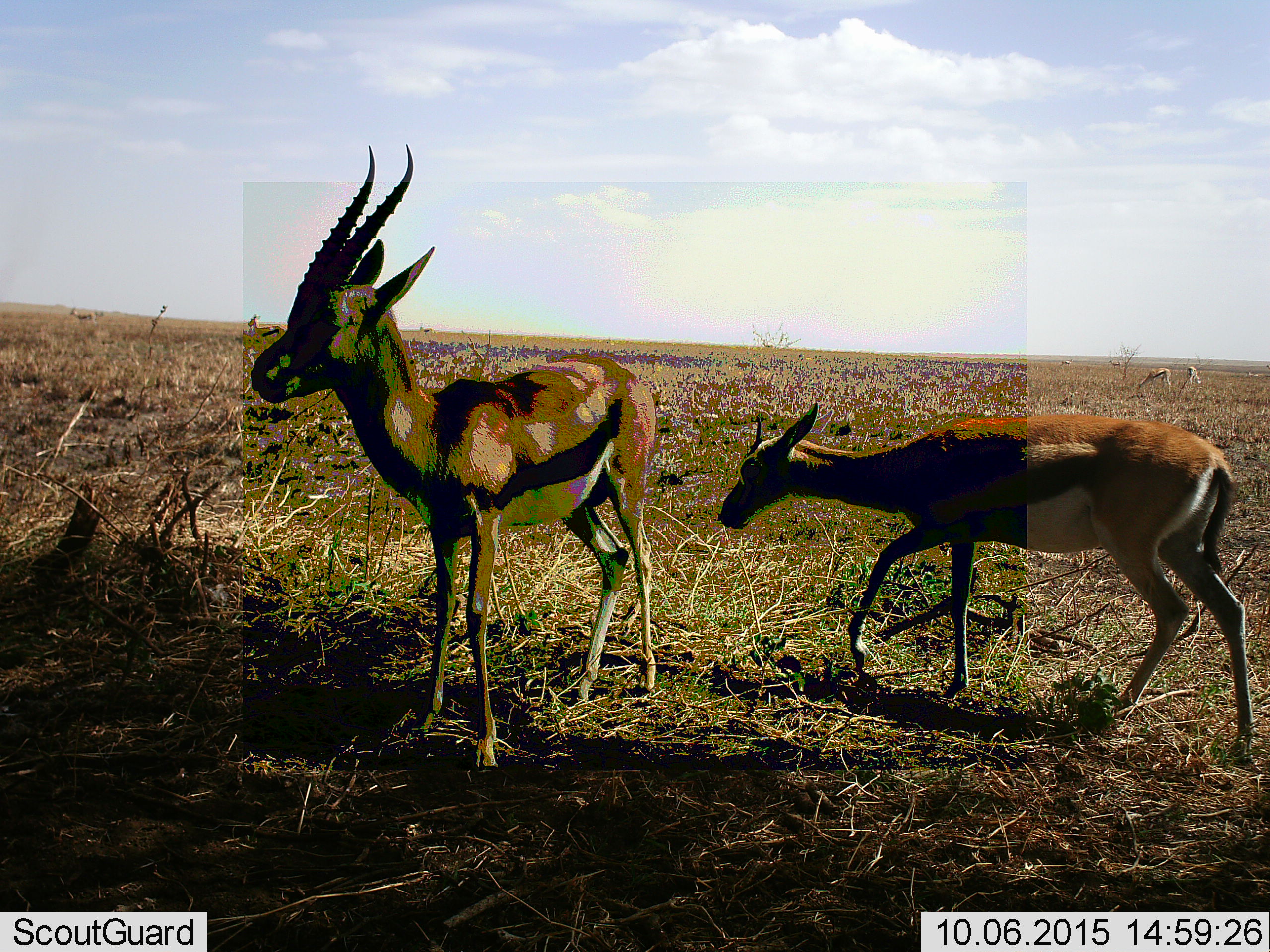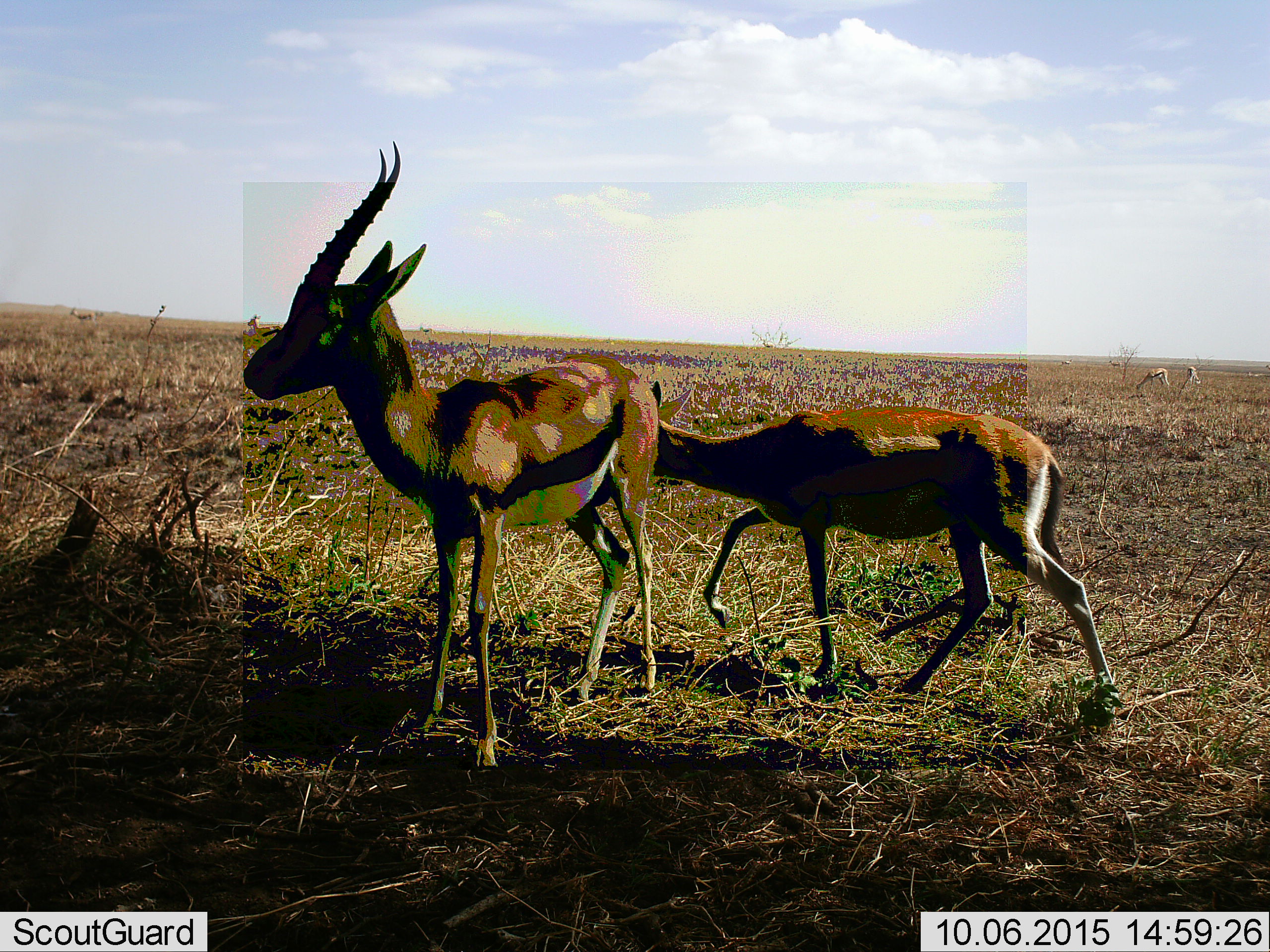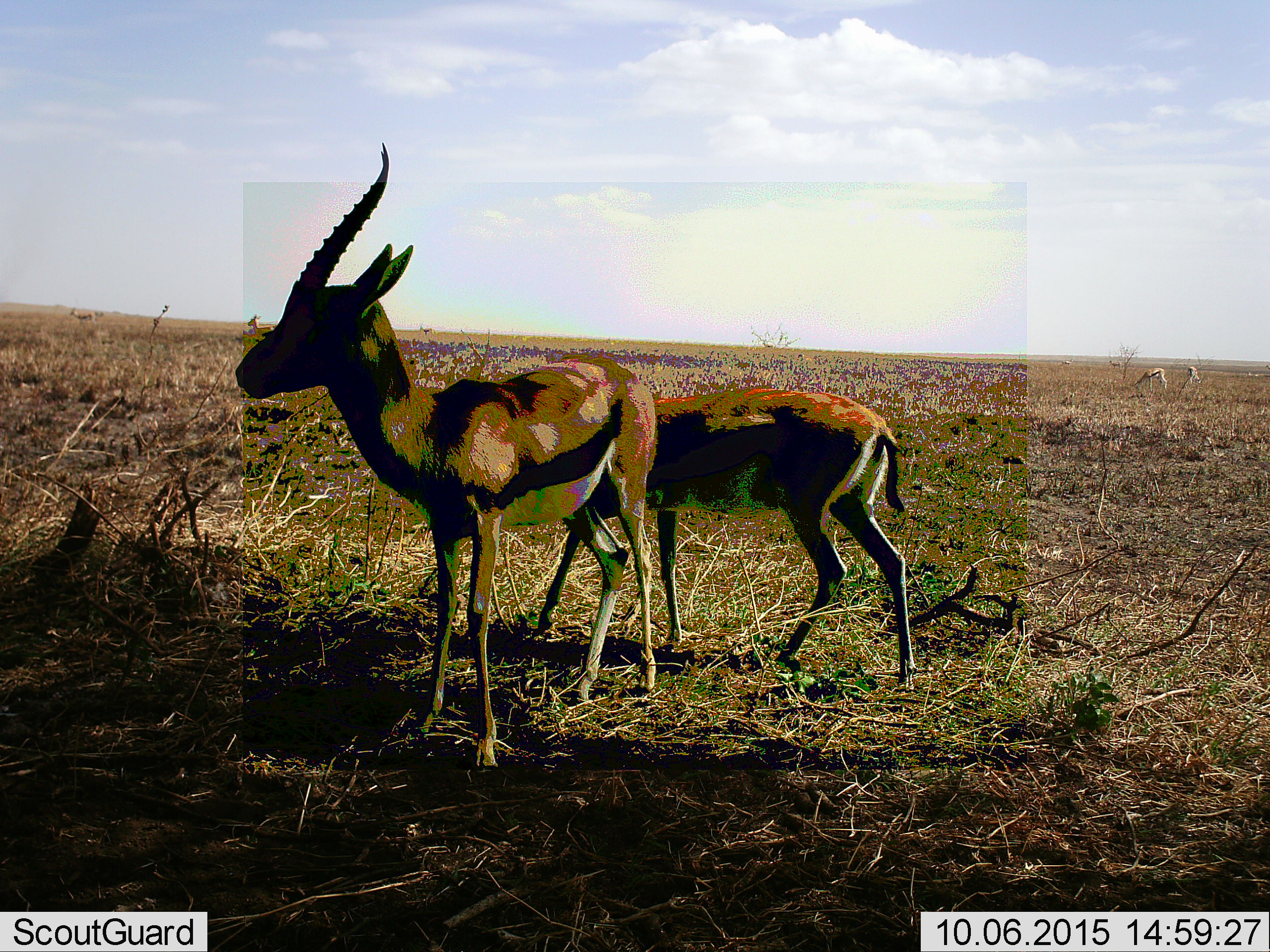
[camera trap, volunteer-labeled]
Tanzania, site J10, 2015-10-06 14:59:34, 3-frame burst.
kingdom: Animalia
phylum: Chordata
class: Mammalia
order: Artiodactyla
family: Bovidae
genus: Eudorcas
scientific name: Eudorcas thomsonii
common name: thomson's gazelle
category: gazellethomsons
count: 6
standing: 100%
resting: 14%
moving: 71%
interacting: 0%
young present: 14%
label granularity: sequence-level